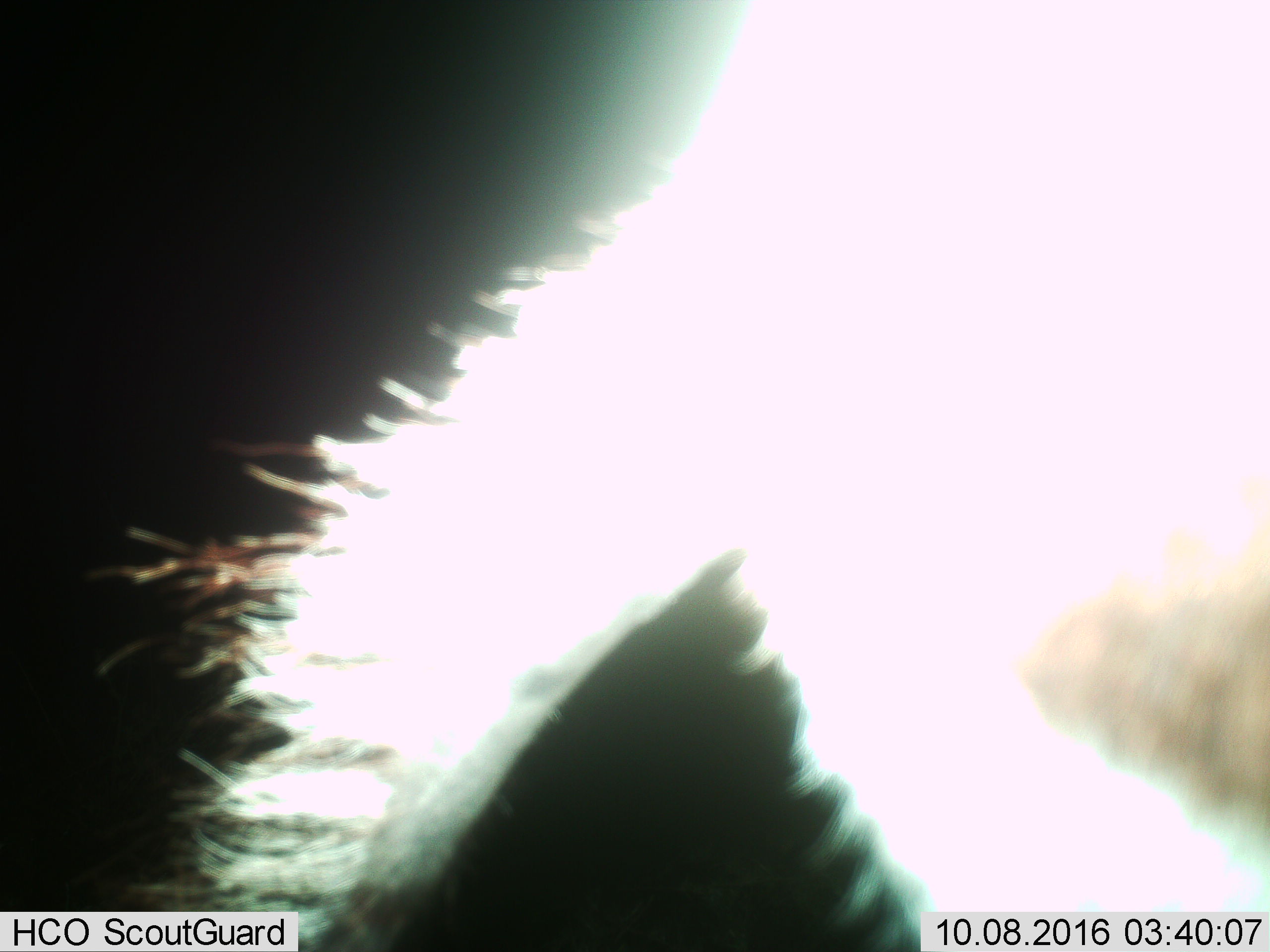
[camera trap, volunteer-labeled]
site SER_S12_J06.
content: unidentified animal